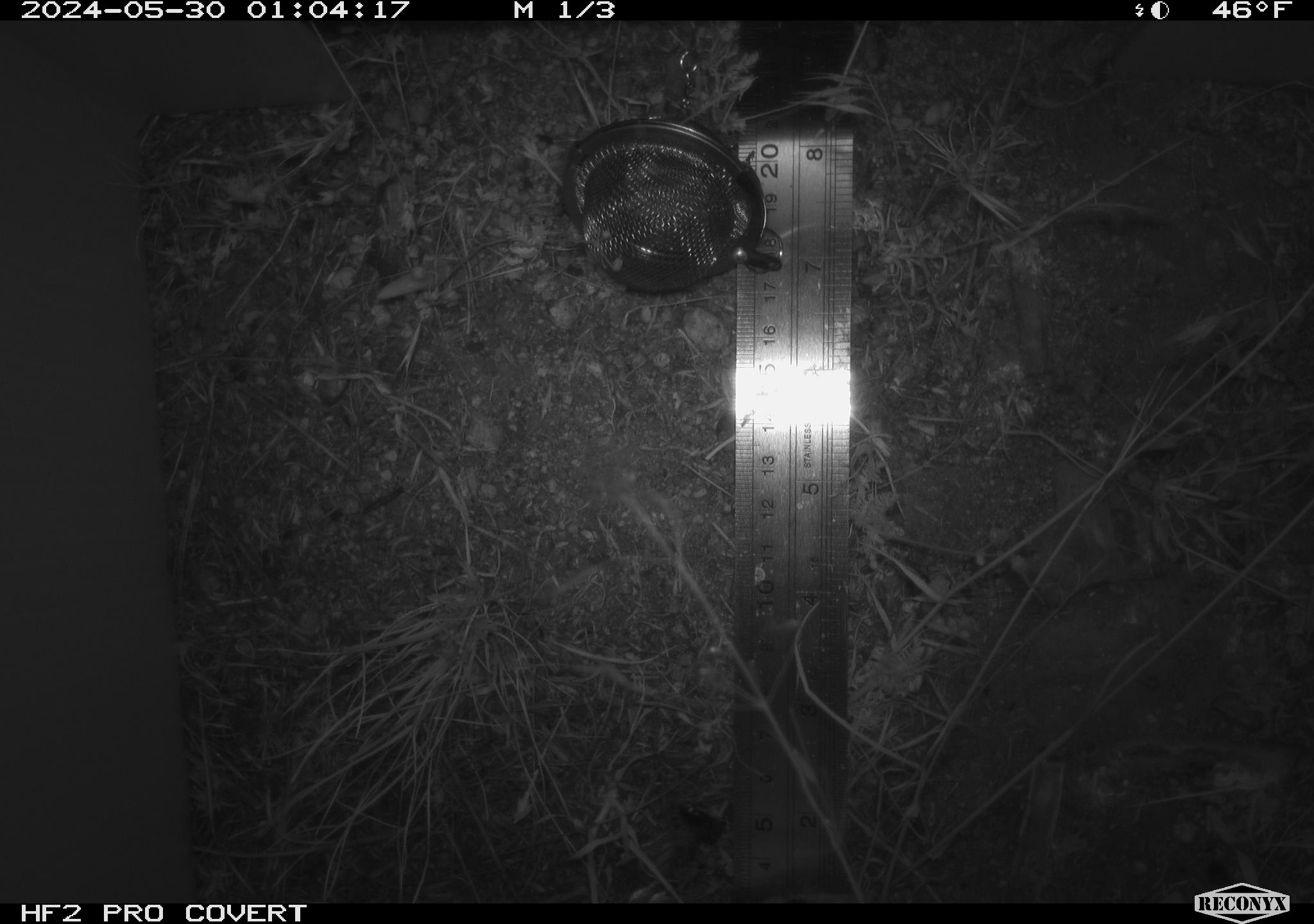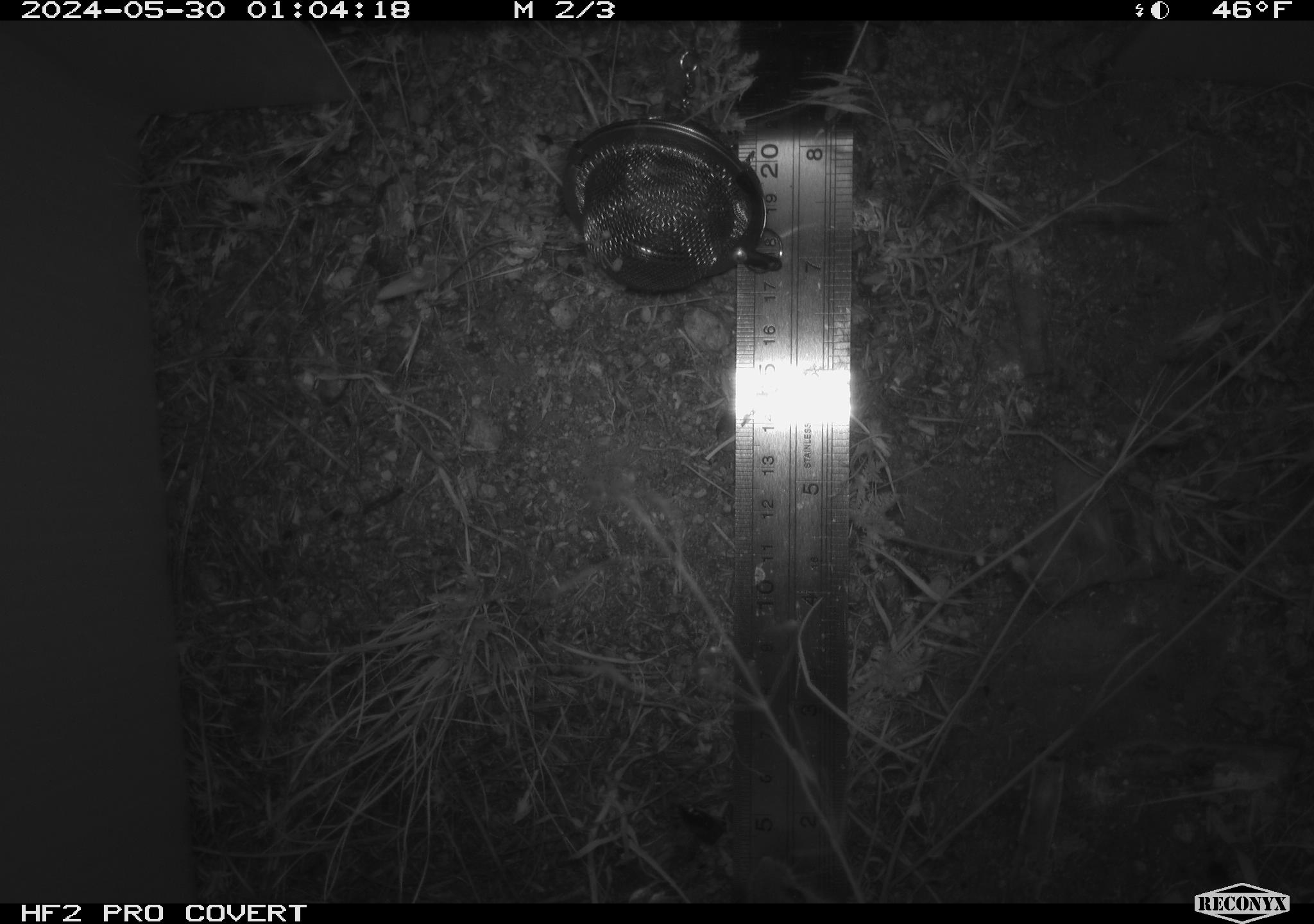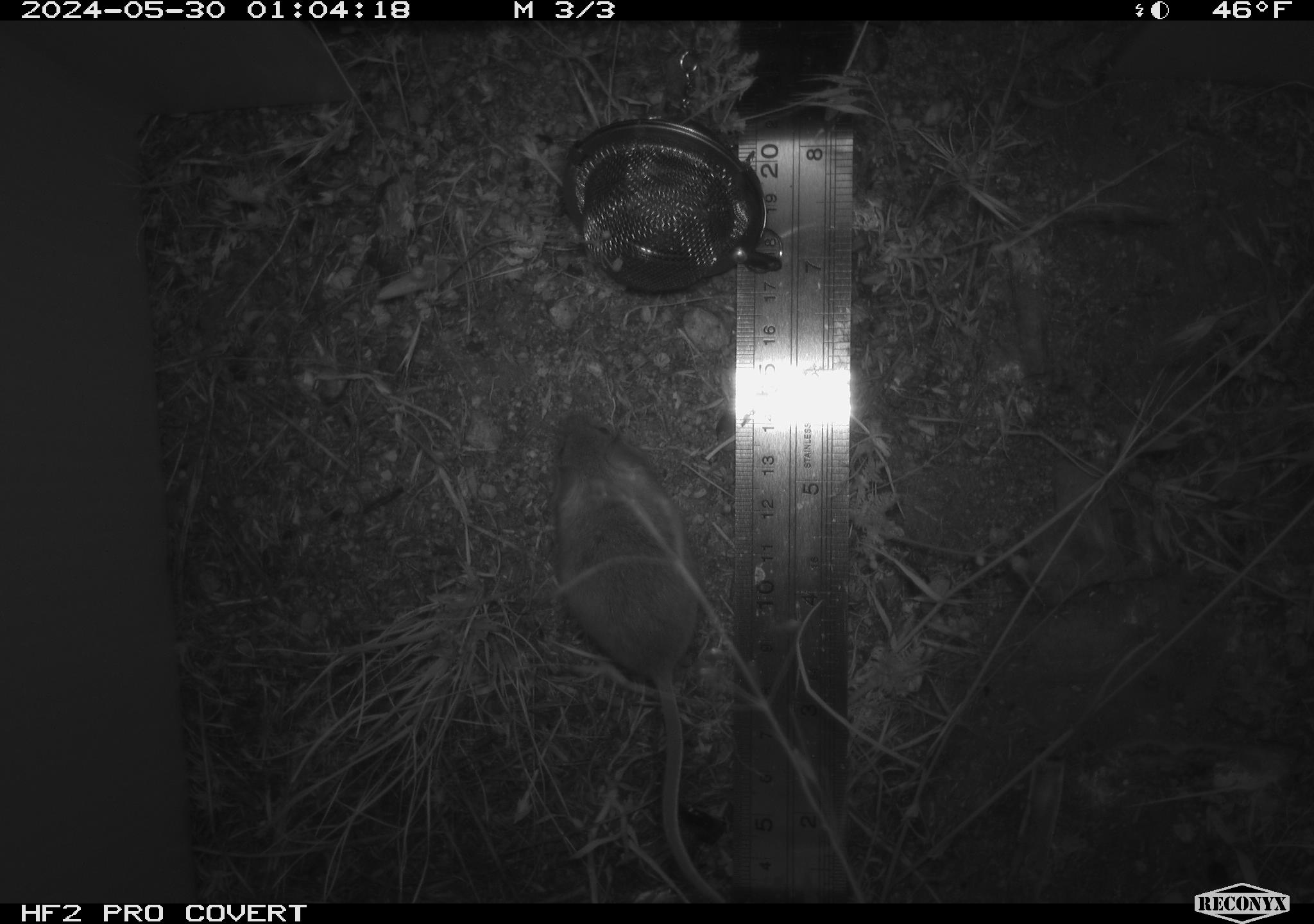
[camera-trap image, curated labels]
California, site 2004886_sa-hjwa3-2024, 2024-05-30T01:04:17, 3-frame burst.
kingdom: Animalia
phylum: Chordata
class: Mammalia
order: Rodentia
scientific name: Rodentia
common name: rodent